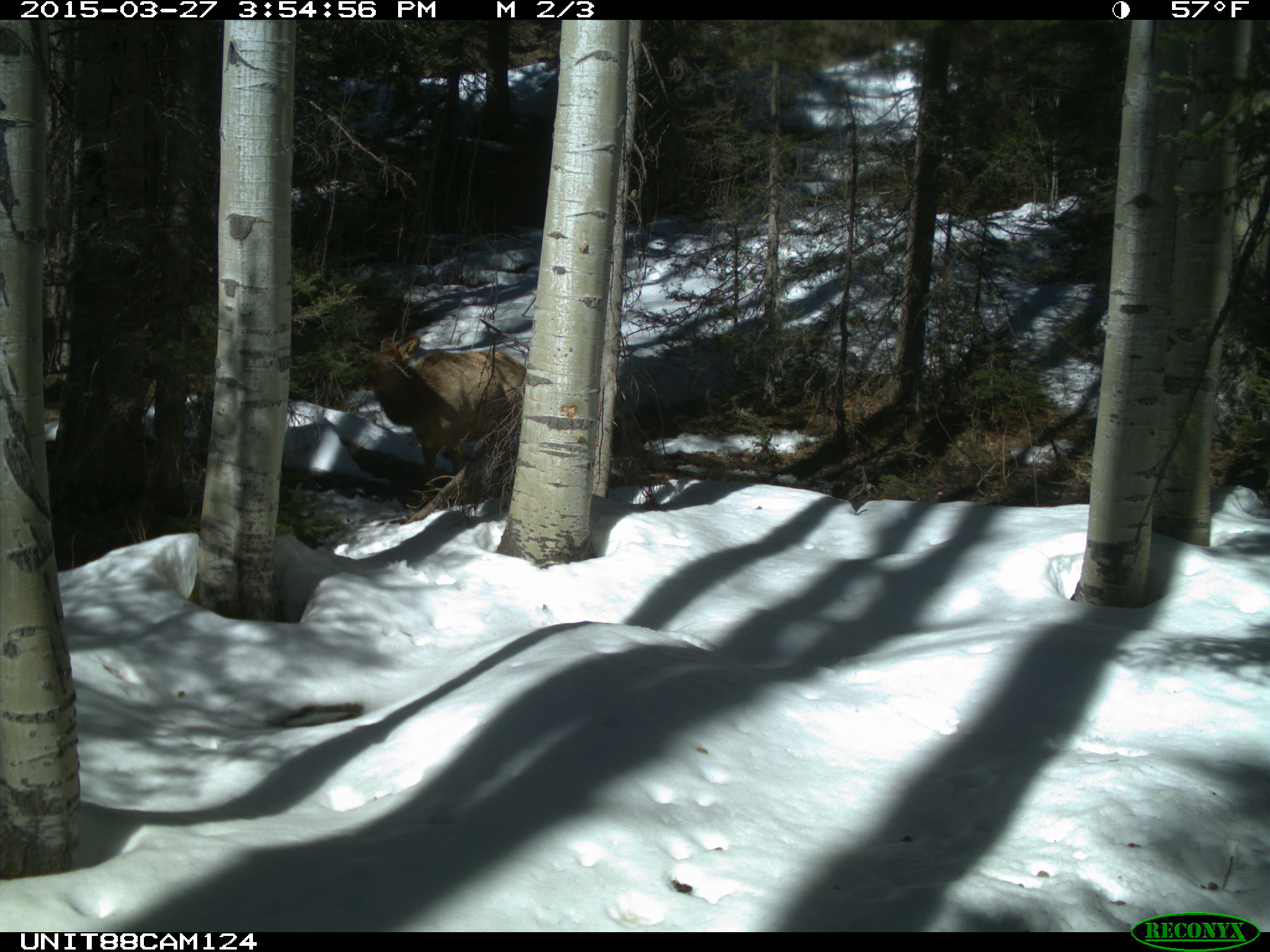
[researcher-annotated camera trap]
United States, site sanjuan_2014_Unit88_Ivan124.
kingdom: Animalia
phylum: Chordata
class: Mammalia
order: Artiodactyla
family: Cervidae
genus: Cervus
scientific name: Cervus elaphus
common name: red deer